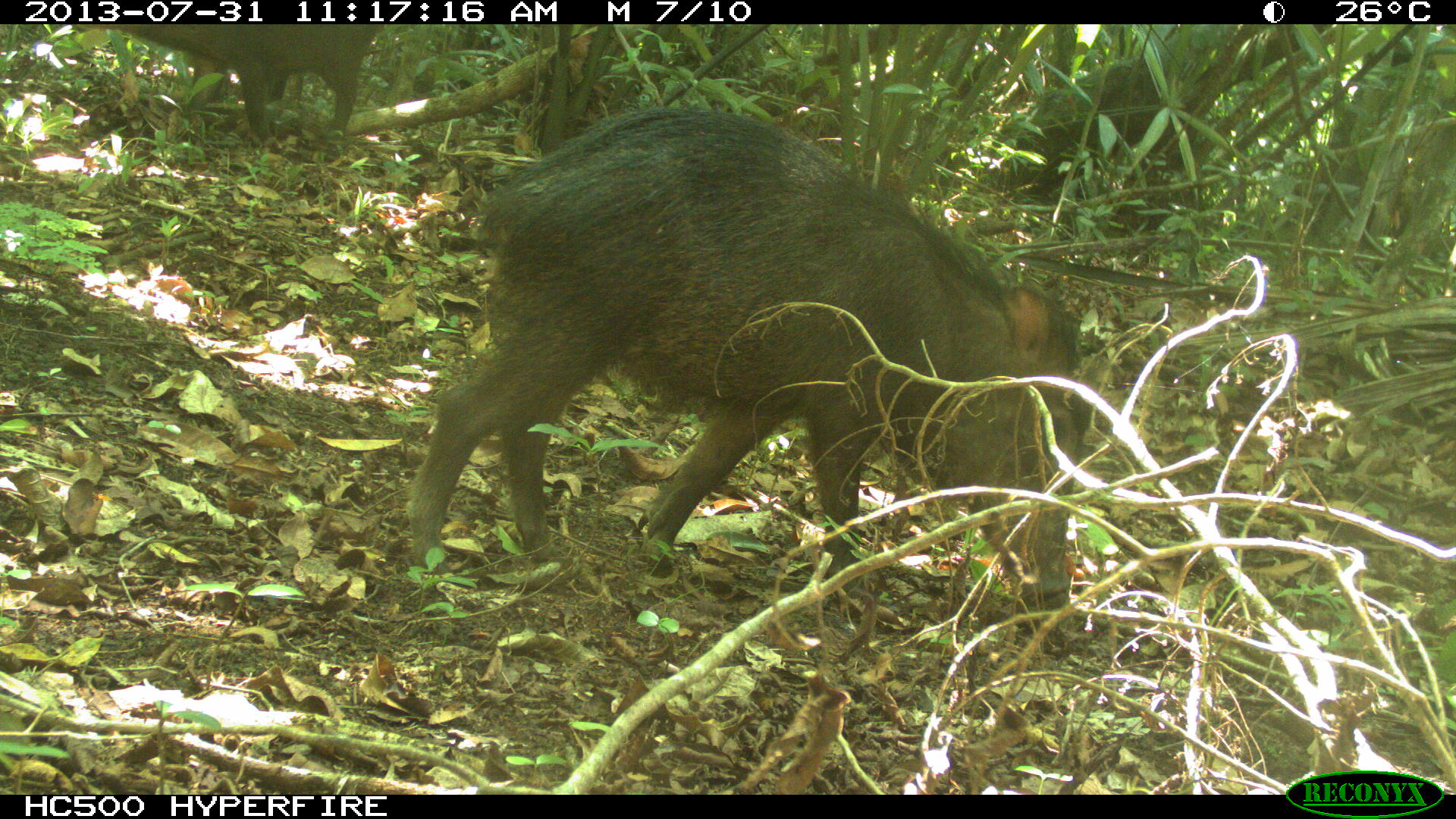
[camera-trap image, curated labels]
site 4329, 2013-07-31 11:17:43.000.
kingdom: Animalia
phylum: Chordata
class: Mammalia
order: Artiodactyla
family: Tayassuidae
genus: Tayassu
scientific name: Tayassu pecari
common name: white-lipped peccary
Tayassu pecari (white-lipped peccary), count 2.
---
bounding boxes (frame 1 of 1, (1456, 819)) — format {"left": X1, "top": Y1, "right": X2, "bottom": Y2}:
tayassu pecari: {"left": 401, "top": 104, "right": 1109, "bottom": 614}; {"left": 89, "top": 22, "right": 384, "bottom": 142}; {"left": 1013, "top": 54, "right": 1188, "bottom": 196}